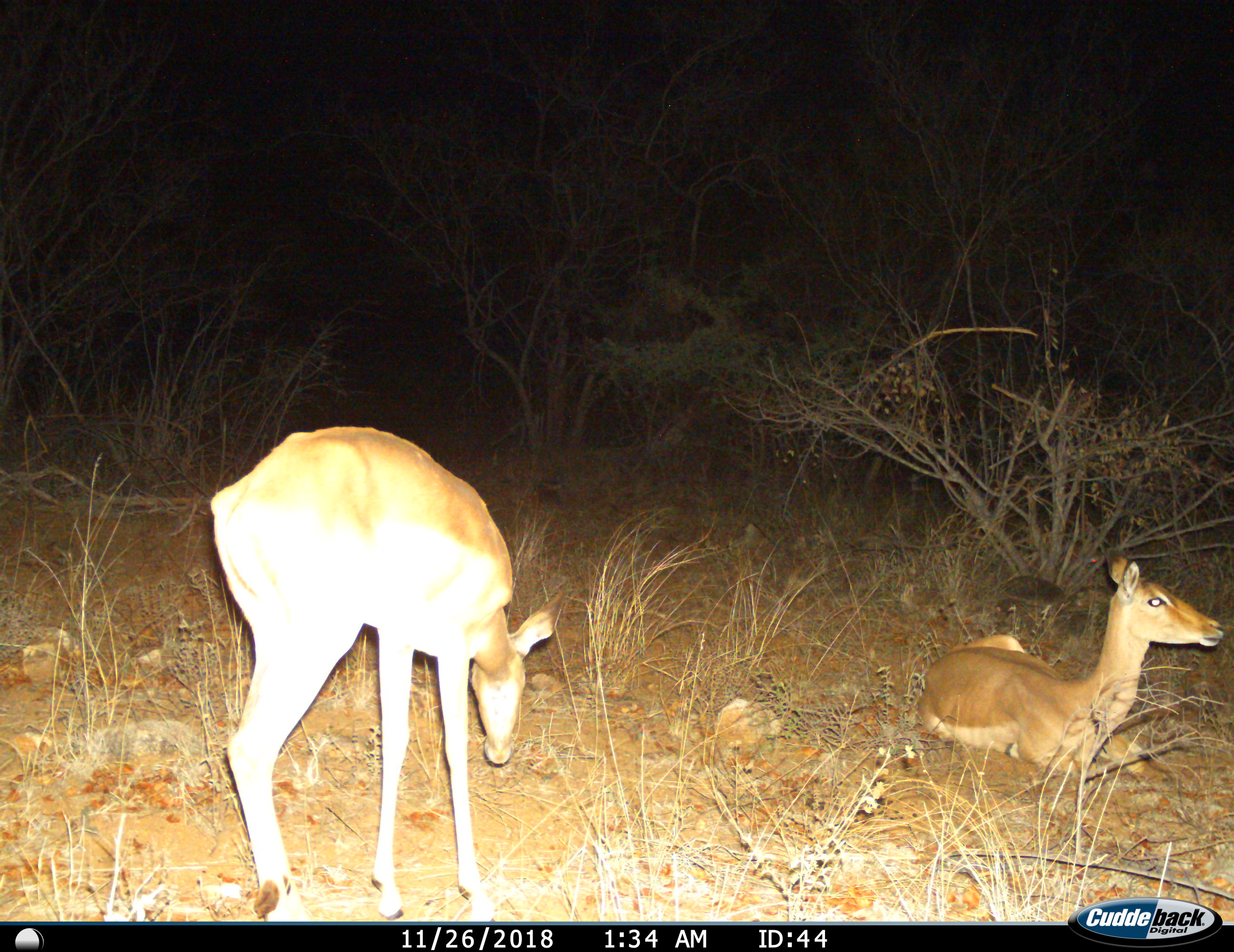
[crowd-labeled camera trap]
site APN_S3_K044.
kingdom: Animalia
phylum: Chordata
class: Mammalia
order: Artiodactyla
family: Bovidae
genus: Aepyceros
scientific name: Aepyceros melampus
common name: impala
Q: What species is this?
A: Impala (Aepyceros melampus).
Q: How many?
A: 2.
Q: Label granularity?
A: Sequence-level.